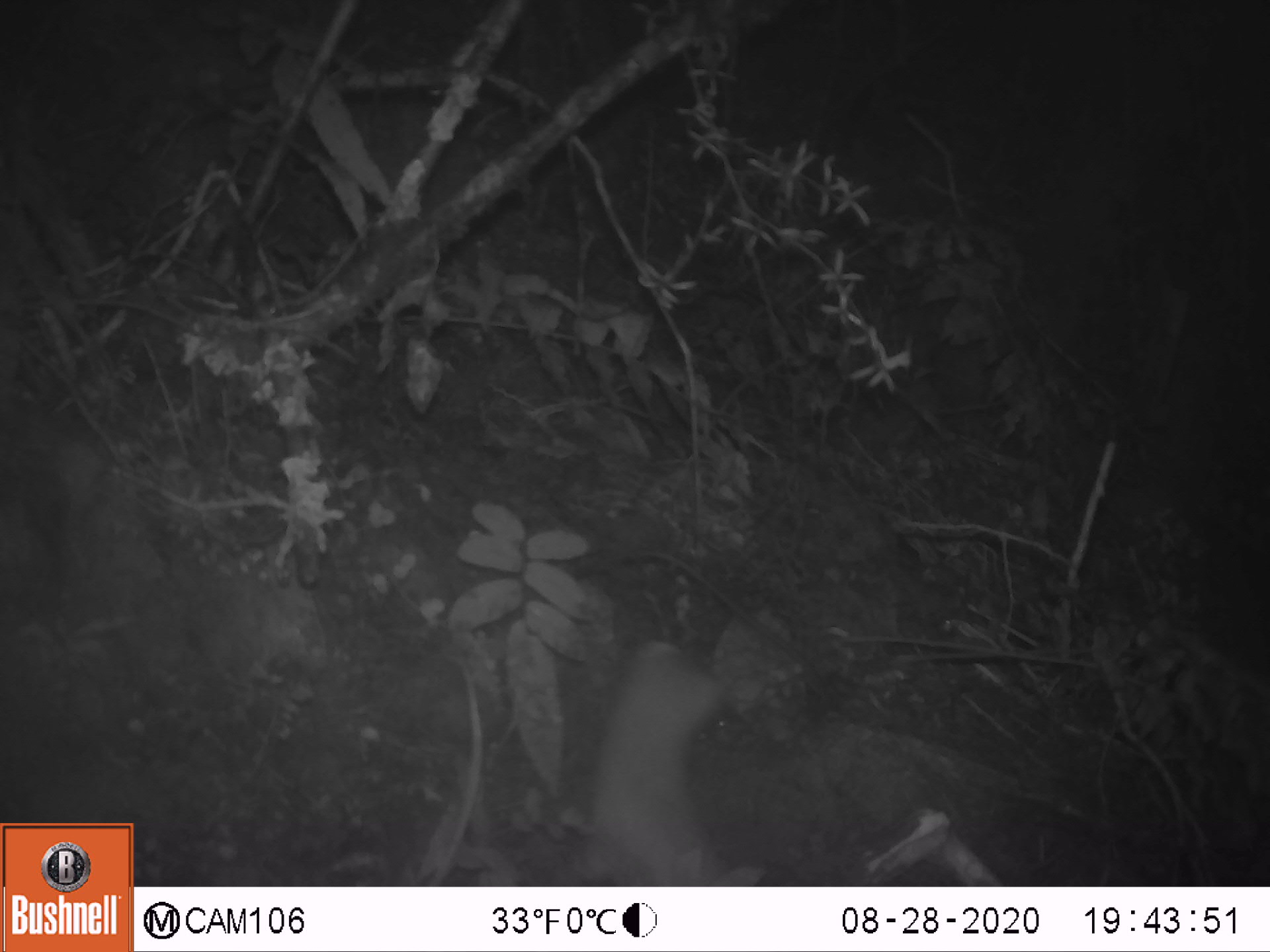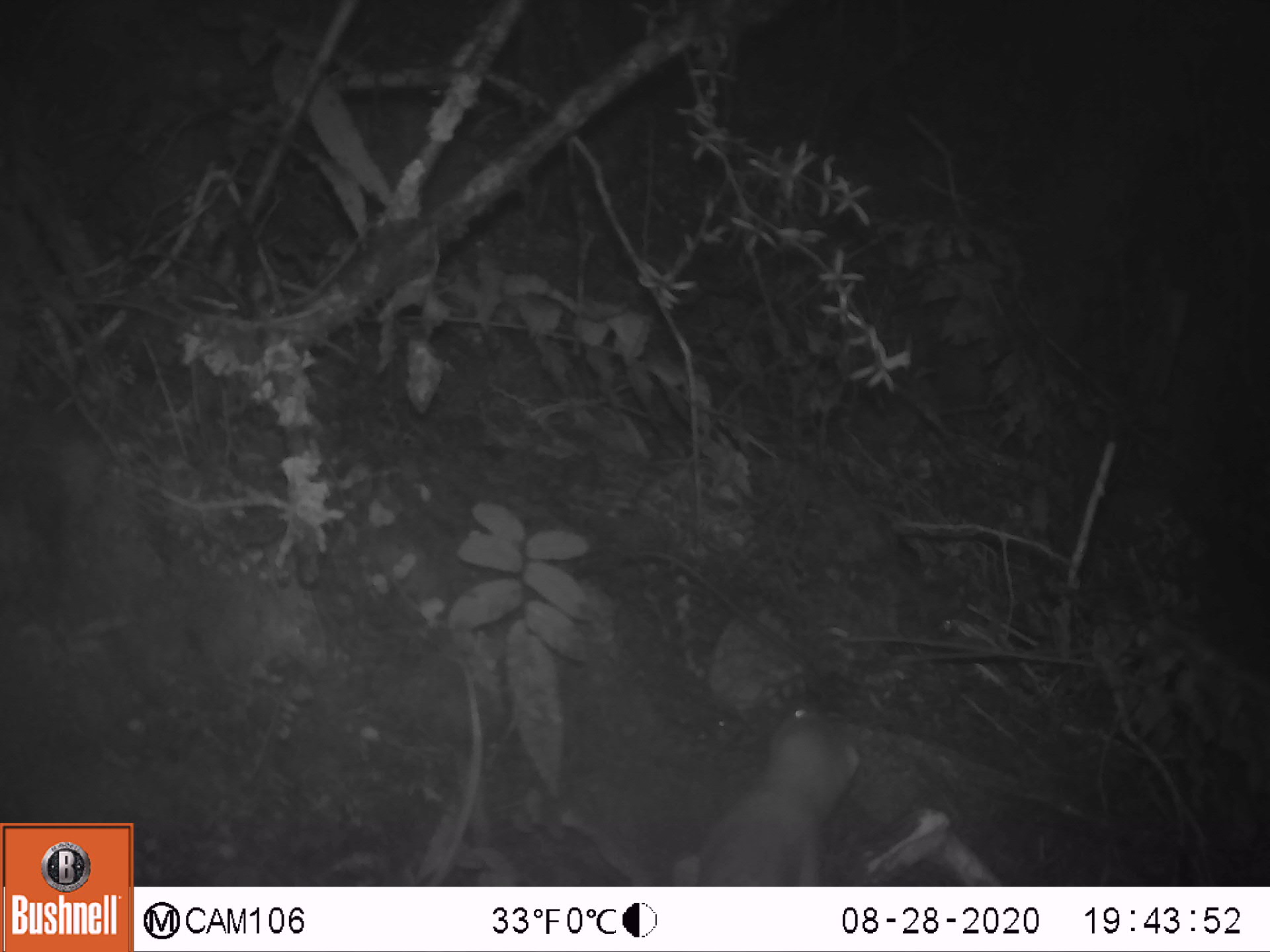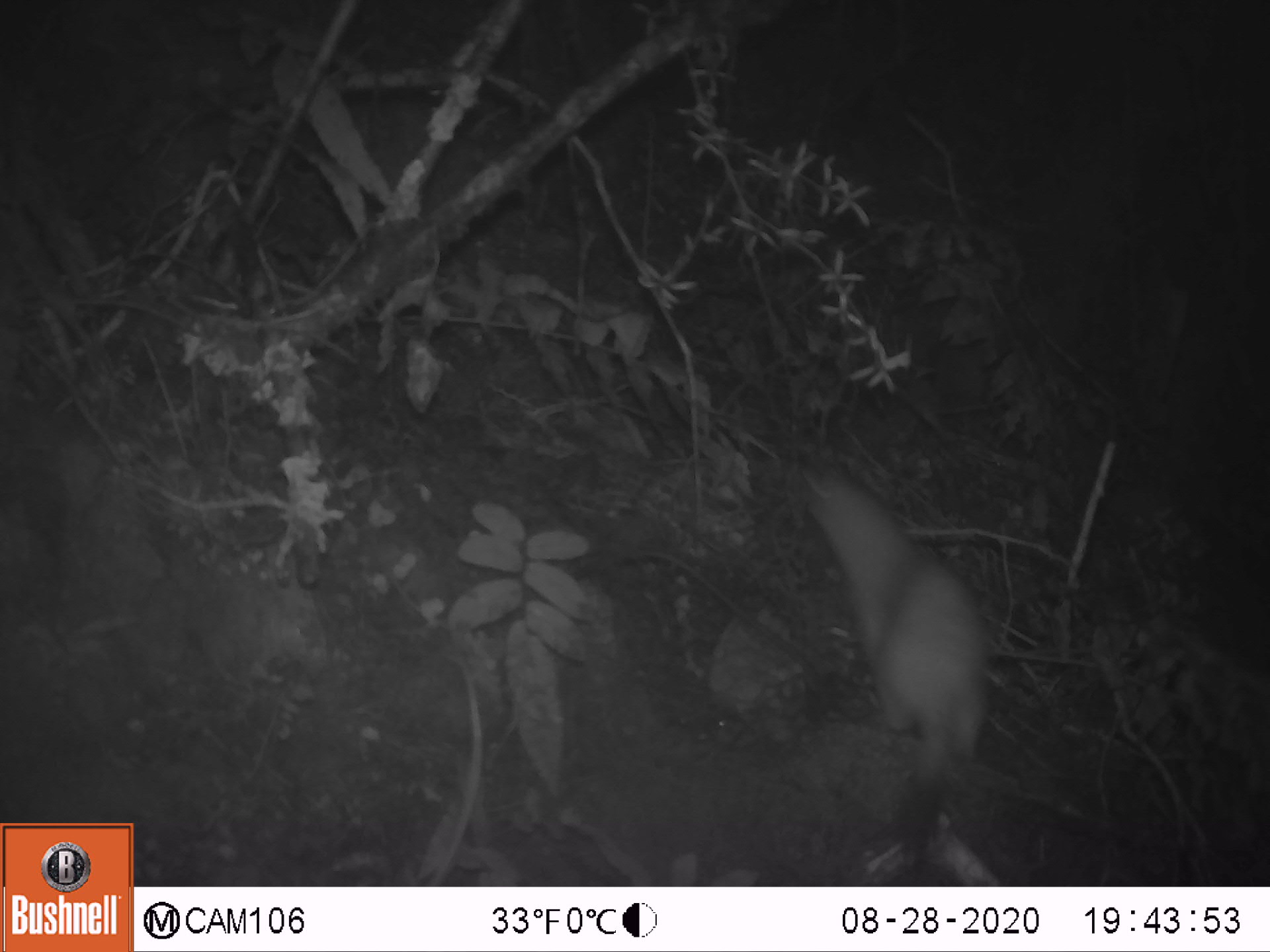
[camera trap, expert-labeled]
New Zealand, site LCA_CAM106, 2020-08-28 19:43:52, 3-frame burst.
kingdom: Animalia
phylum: Chordata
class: Mammalia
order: Carnivora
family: Mustelidae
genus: Mustela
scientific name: Mustela erminea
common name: stoat